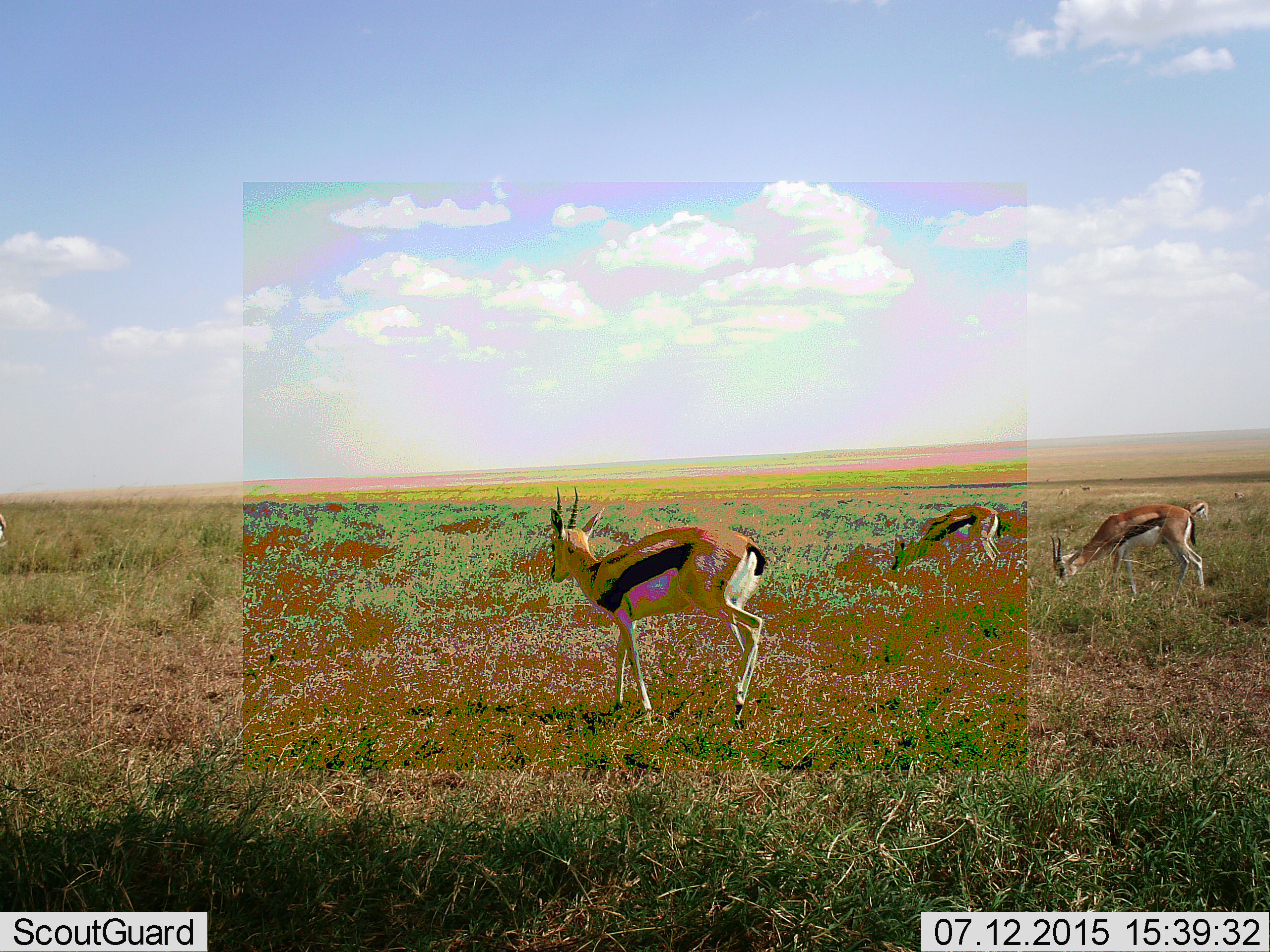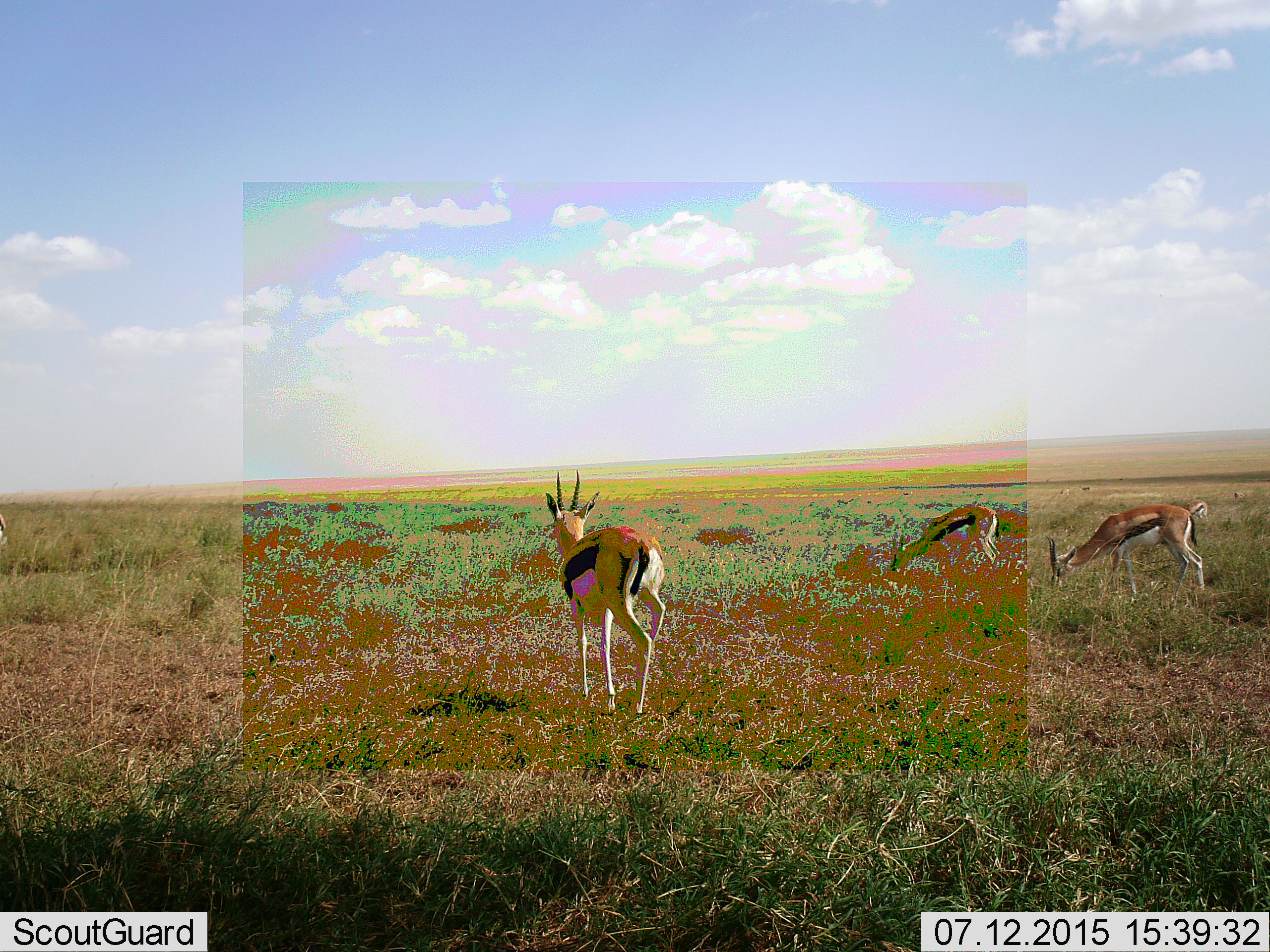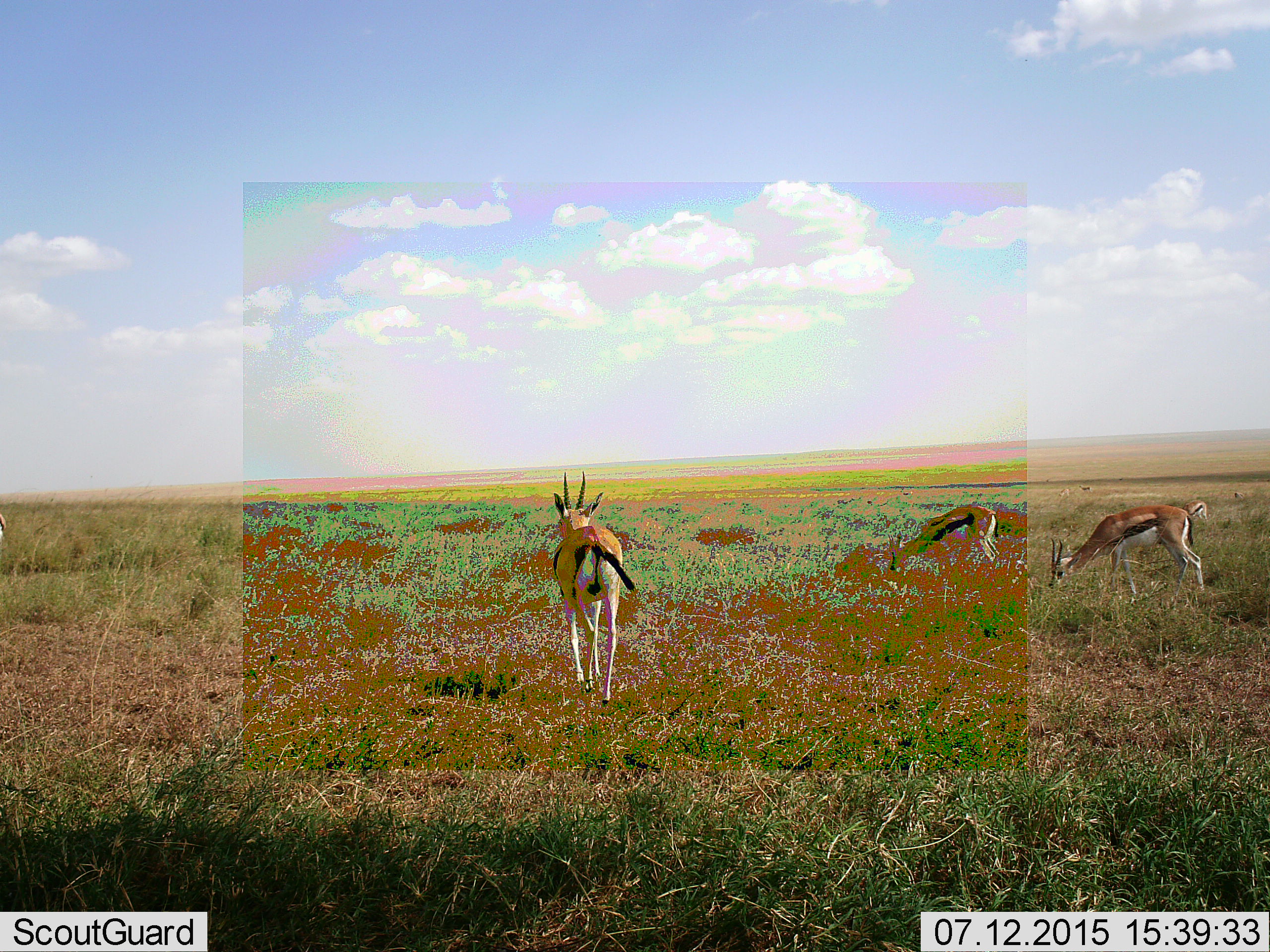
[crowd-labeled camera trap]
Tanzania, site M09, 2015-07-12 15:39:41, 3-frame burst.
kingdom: Animalia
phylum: Chordata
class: Mammalia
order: Artiodactyla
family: Bovidae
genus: Eudorcas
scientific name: Eudorcas thomsonii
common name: thomson's gazelle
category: gazellethomsons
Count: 5.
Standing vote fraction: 50%.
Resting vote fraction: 0%.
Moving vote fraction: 70%.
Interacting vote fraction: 0%.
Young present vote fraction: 0%.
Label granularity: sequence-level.